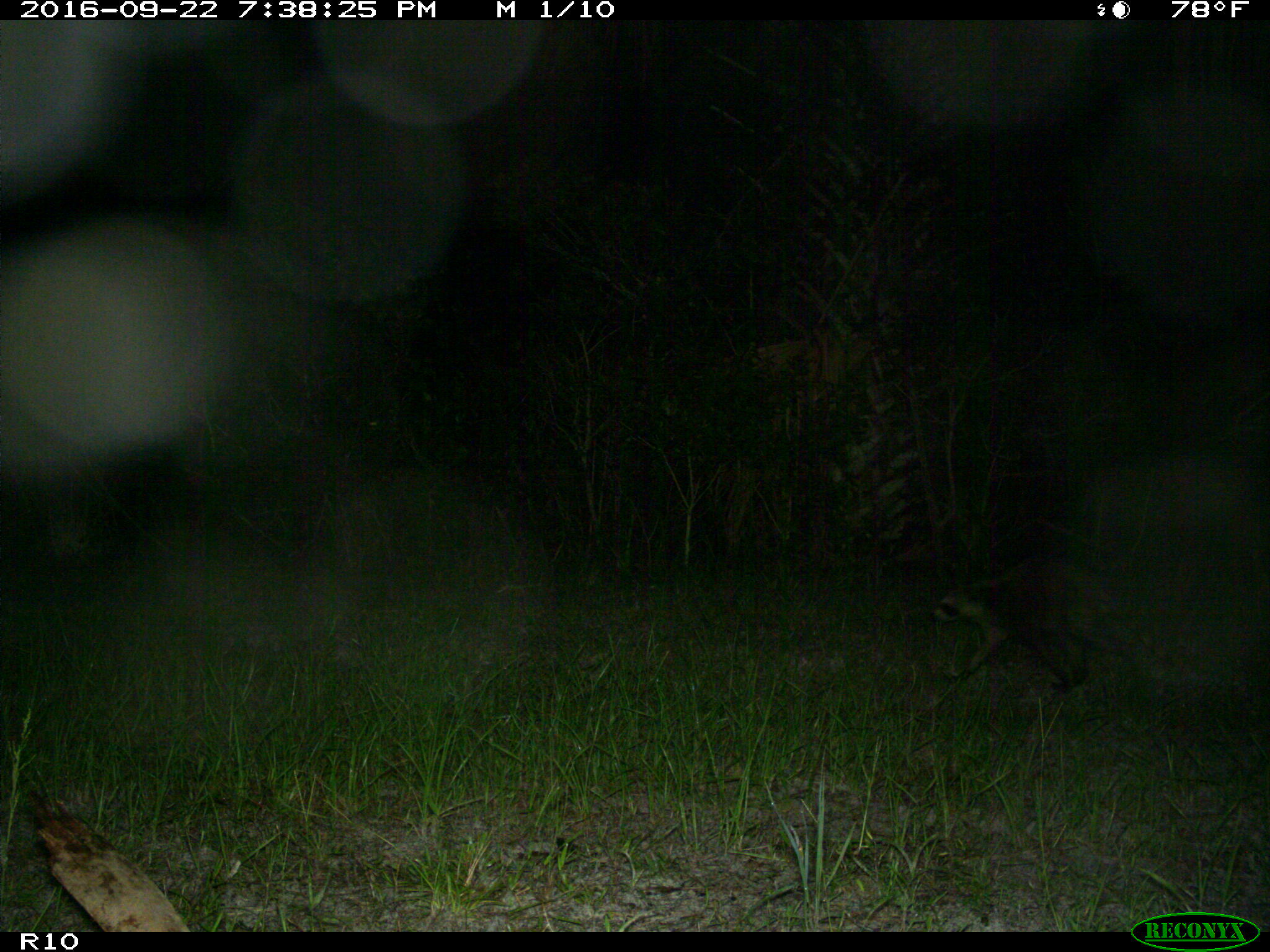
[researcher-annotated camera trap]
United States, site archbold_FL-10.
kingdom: Animalia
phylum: Chordata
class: Mammalia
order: Carnivora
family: Procyonidae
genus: Procyon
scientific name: Procyon lotor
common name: common raccoon